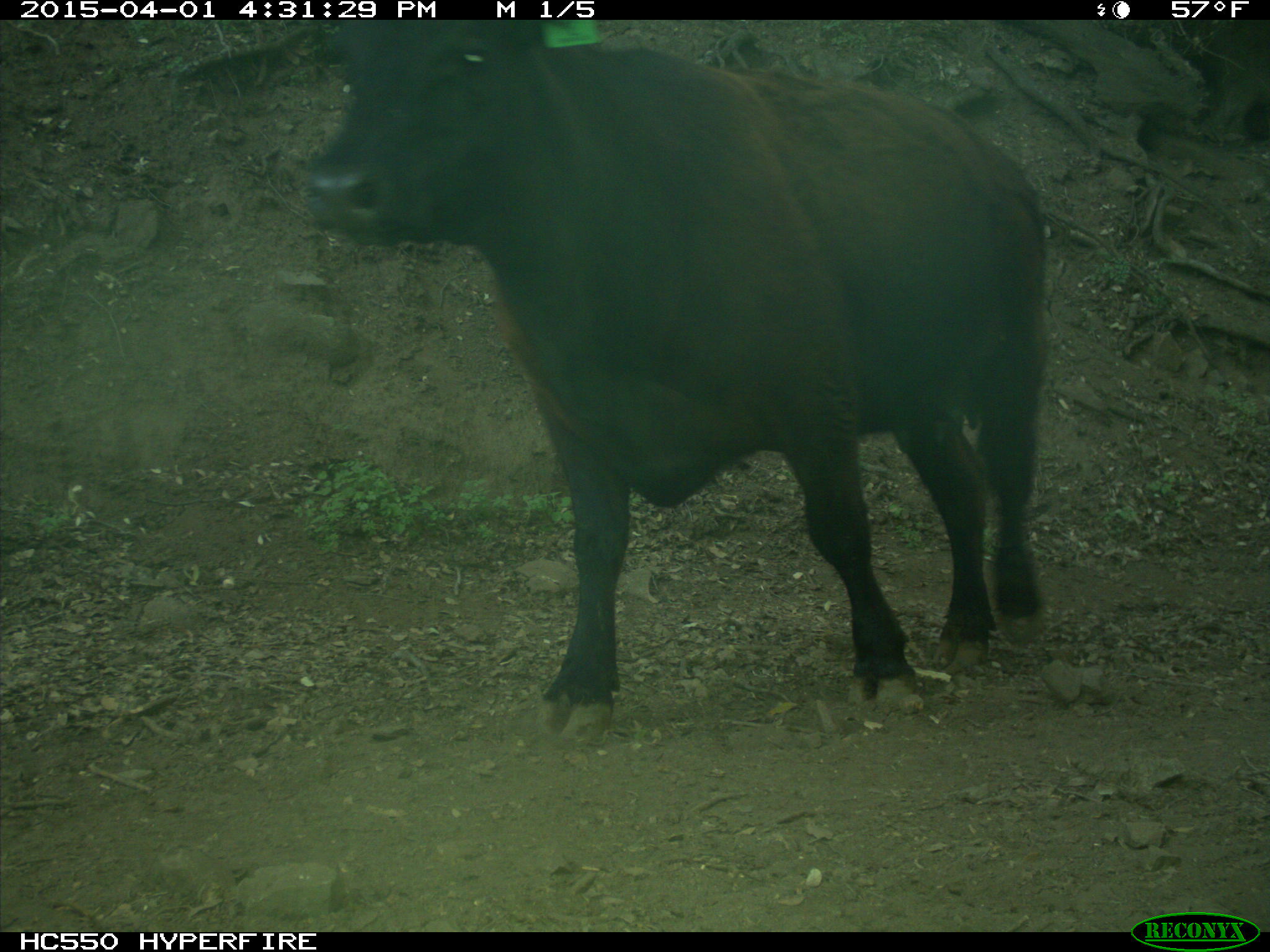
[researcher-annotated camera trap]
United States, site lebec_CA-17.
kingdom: Animalia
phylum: Chordata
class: Mammalia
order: Artiodactyla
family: Bovidae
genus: Bos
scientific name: Bos taurus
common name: domestic cow